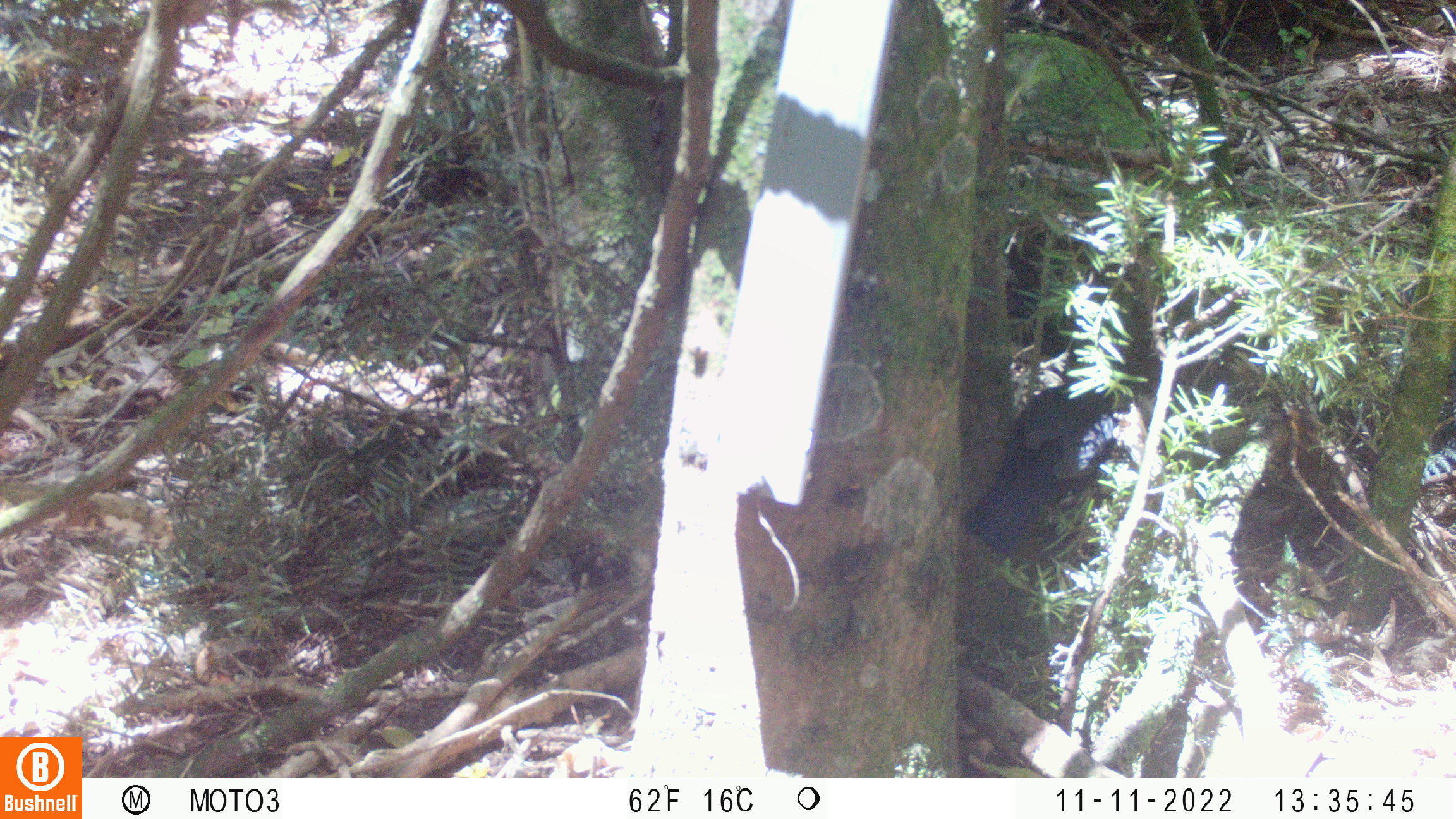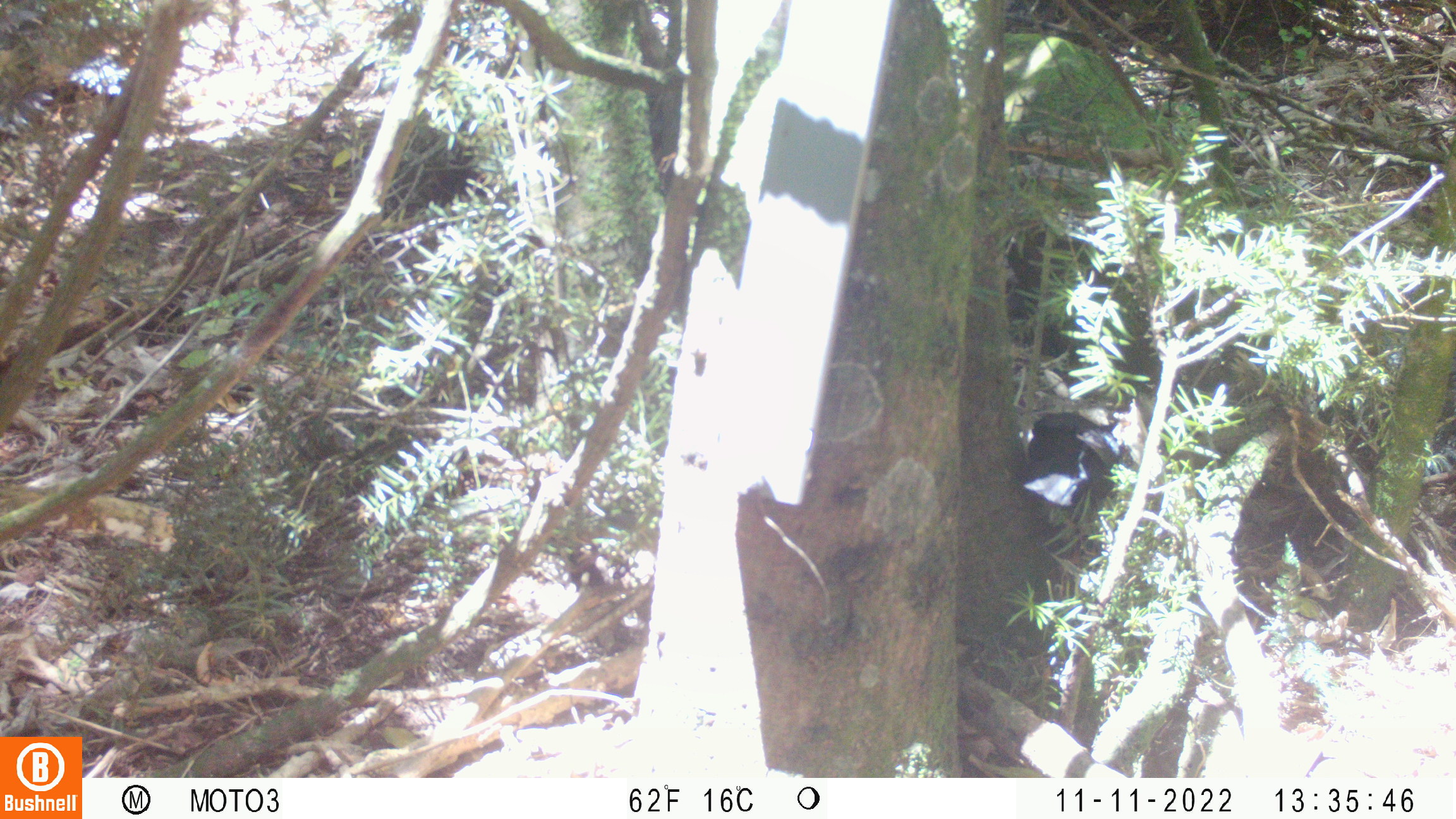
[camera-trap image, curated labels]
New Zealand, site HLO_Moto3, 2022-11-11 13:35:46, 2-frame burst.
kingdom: Animalia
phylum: Chordata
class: Aves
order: Passeriformes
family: Turdidae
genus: Turdus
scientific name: Turdus merula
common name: eurasian blackbird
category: blackbird